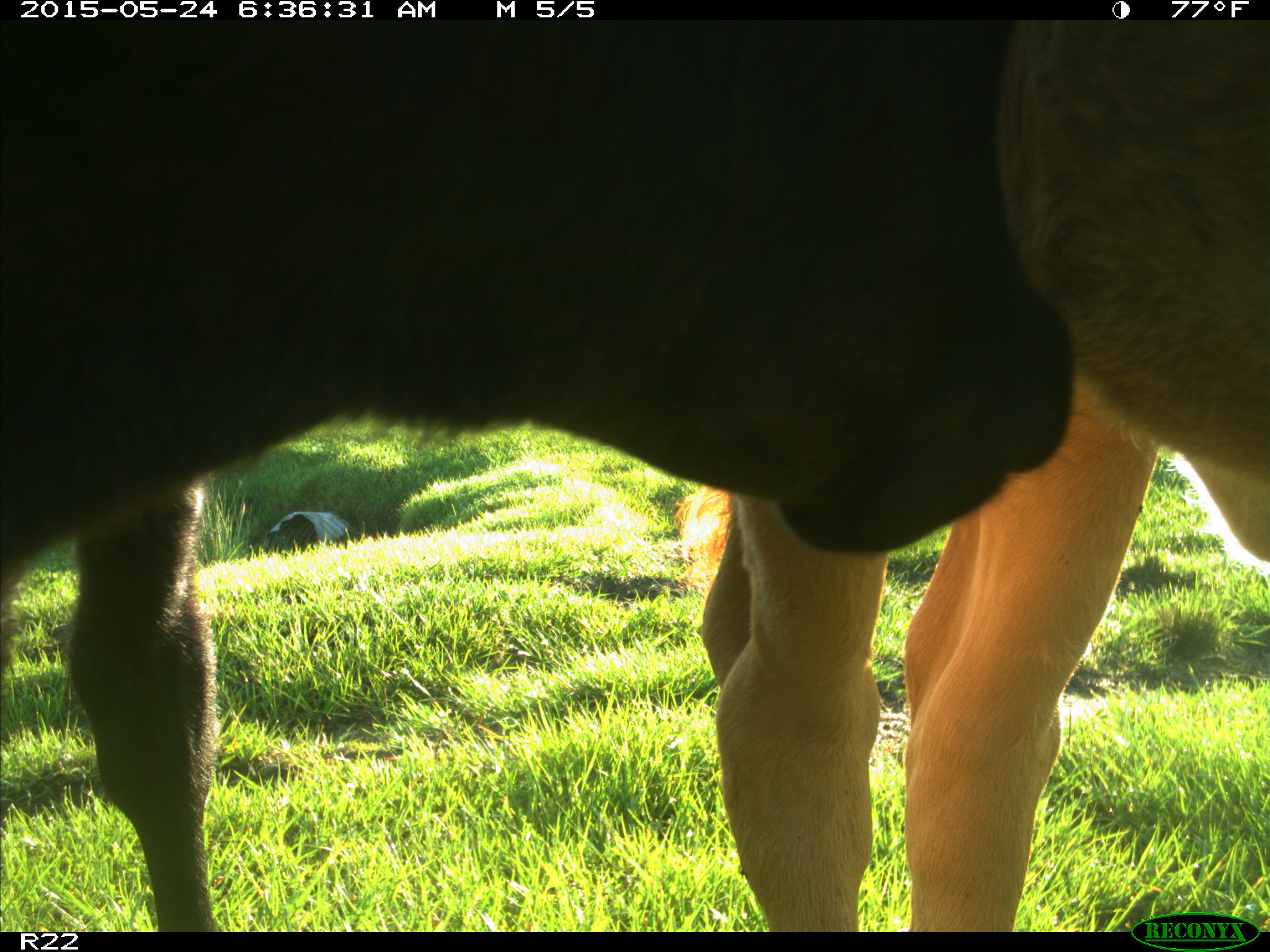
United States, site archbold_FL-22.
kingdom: Animalia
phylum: Chordata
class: Mammalia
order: Artiodactyla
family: Bovidae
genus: Bos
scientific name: Bos taurus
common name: domestic cow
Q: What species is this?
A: Bos taurus (domestic cow).